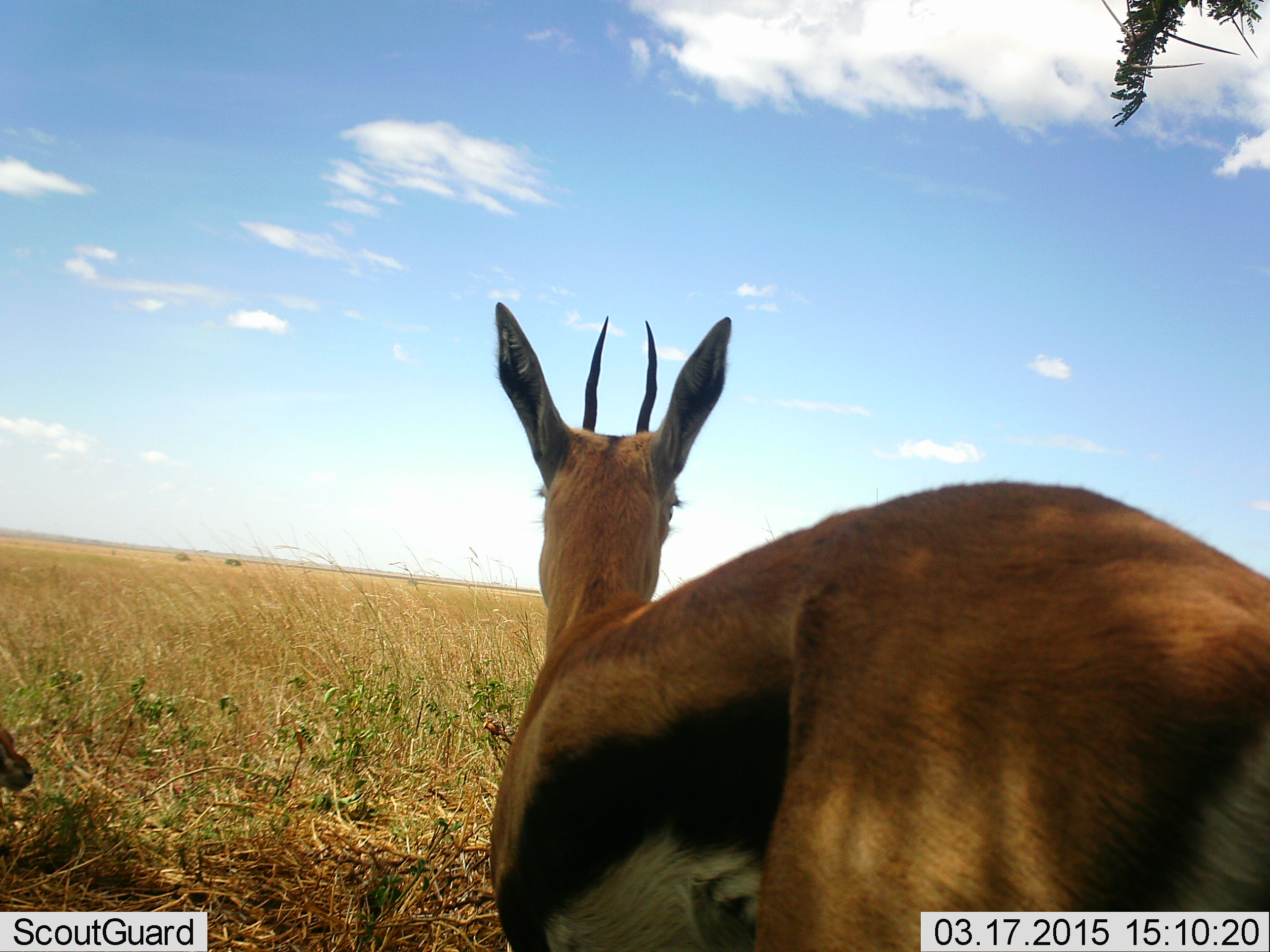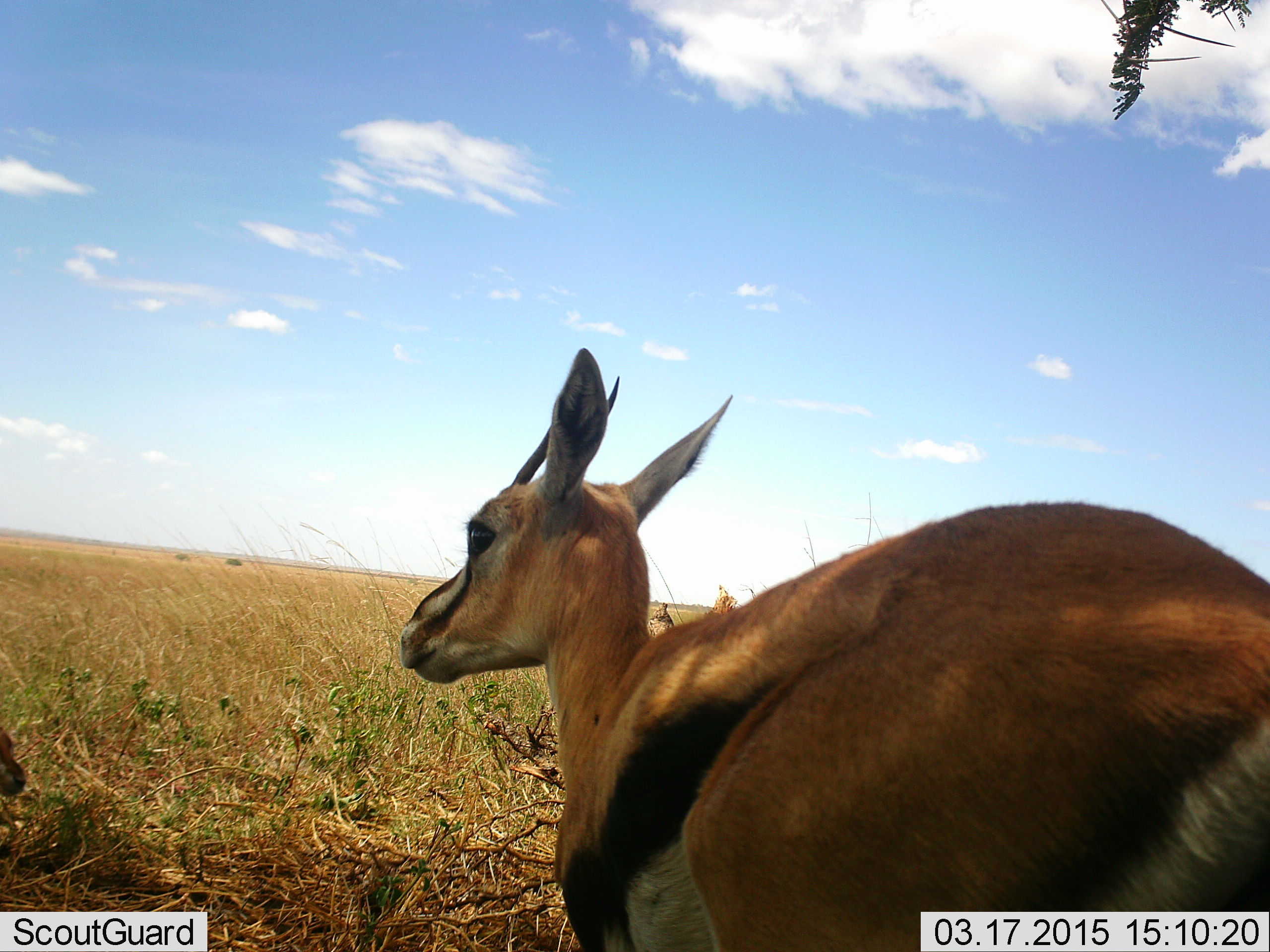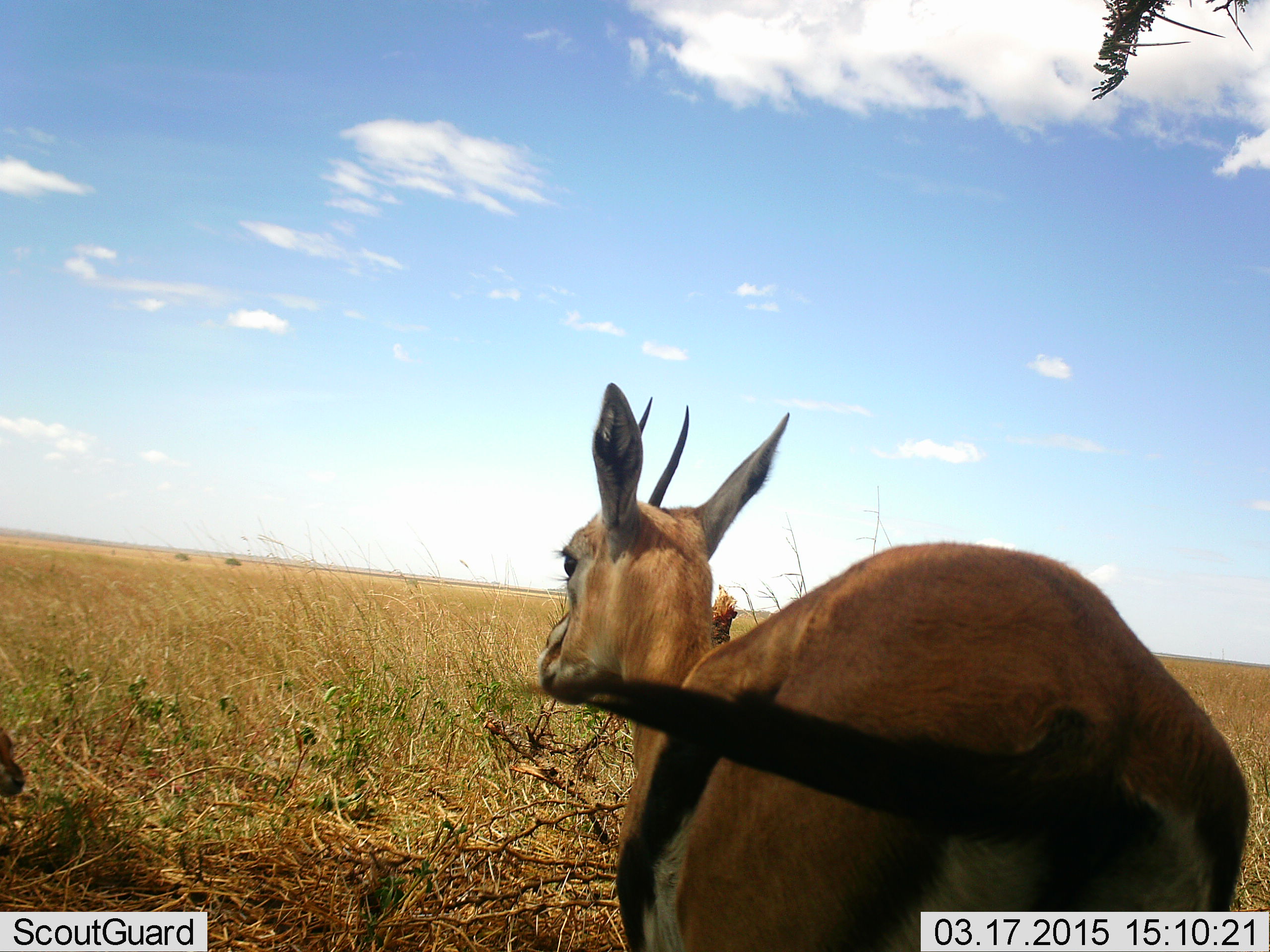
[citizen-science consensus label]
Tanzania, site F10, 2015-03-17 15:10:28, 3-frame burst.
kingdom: Animalia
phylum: Chordata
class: Mammalia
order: Artiodactyla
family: Bovidae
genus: Eudorcas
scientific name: Eudorcas thomsonii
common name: thomson's gazelle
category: gazellethomsons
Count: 2.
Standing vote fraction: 80%.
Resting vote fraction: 40%.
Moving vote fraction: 20%.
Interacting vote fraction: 0%.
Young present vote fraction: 20%.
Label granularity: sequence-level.